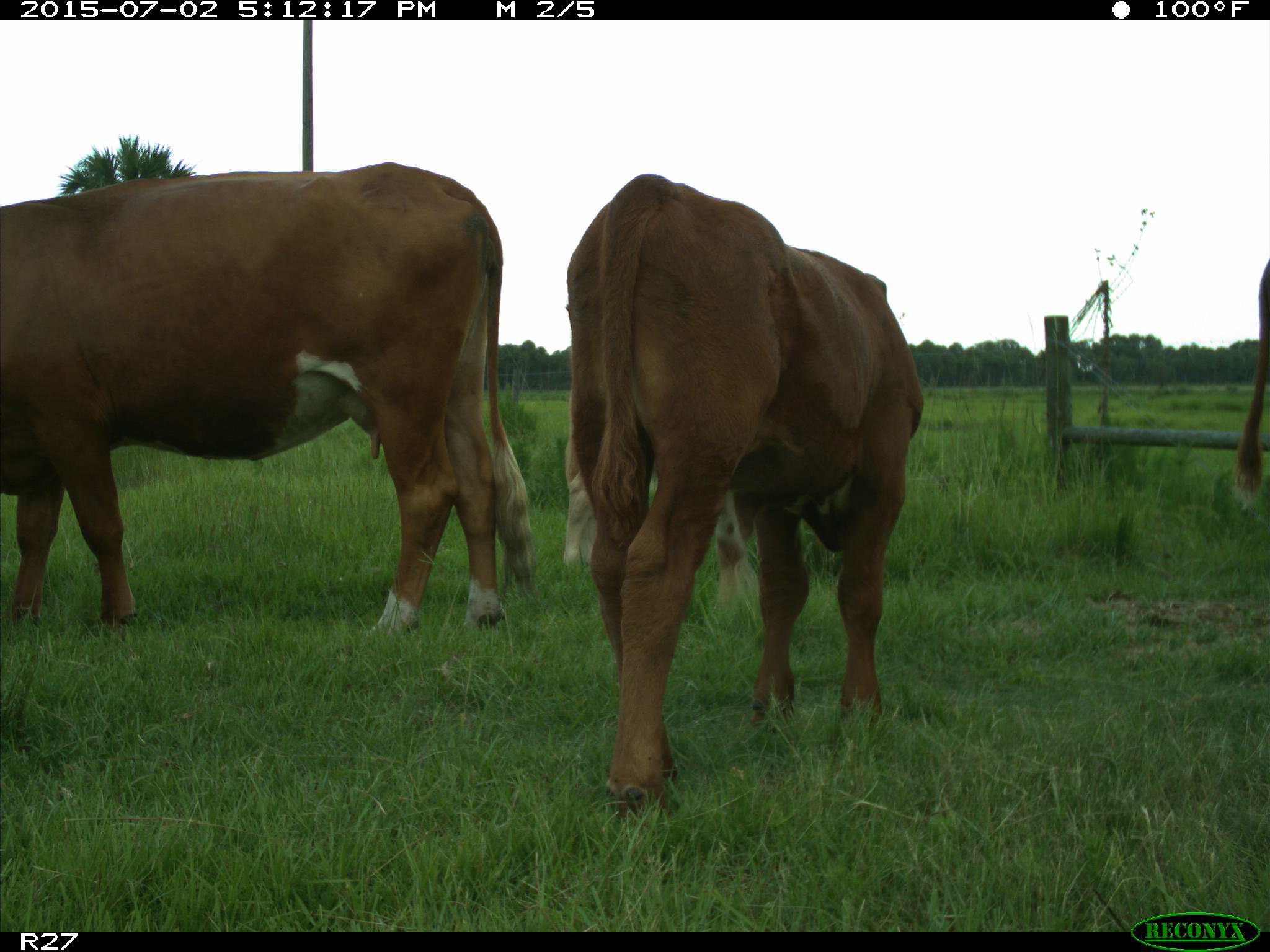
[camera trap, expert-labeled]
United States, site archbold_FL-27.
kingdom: Animalia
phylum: Chordata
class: Mammalia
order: Artiodactyla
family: Bovidae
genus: Bos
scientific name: Bos taurus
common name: domestic cow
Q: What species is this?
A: Bos taurus (domestic cow).